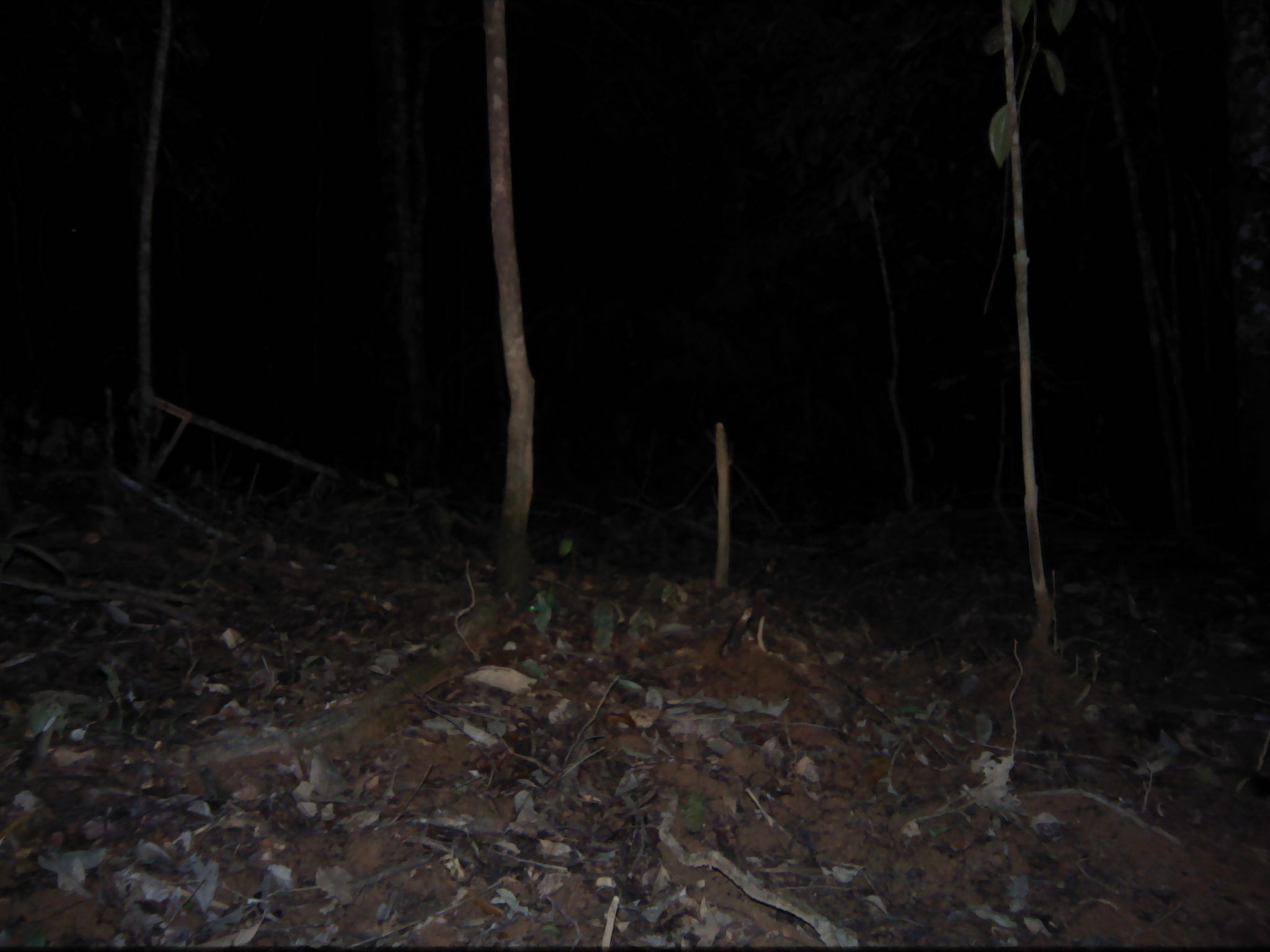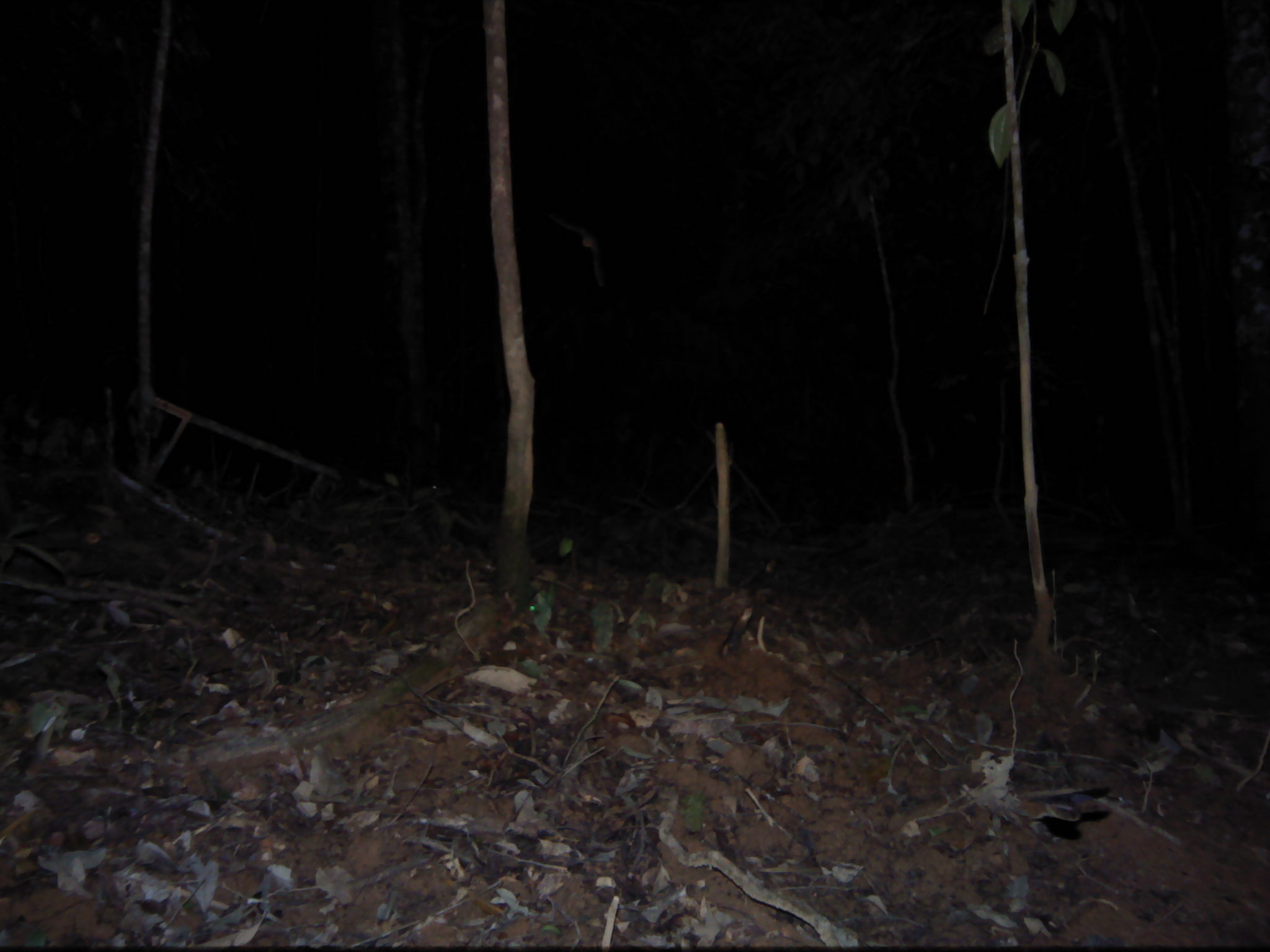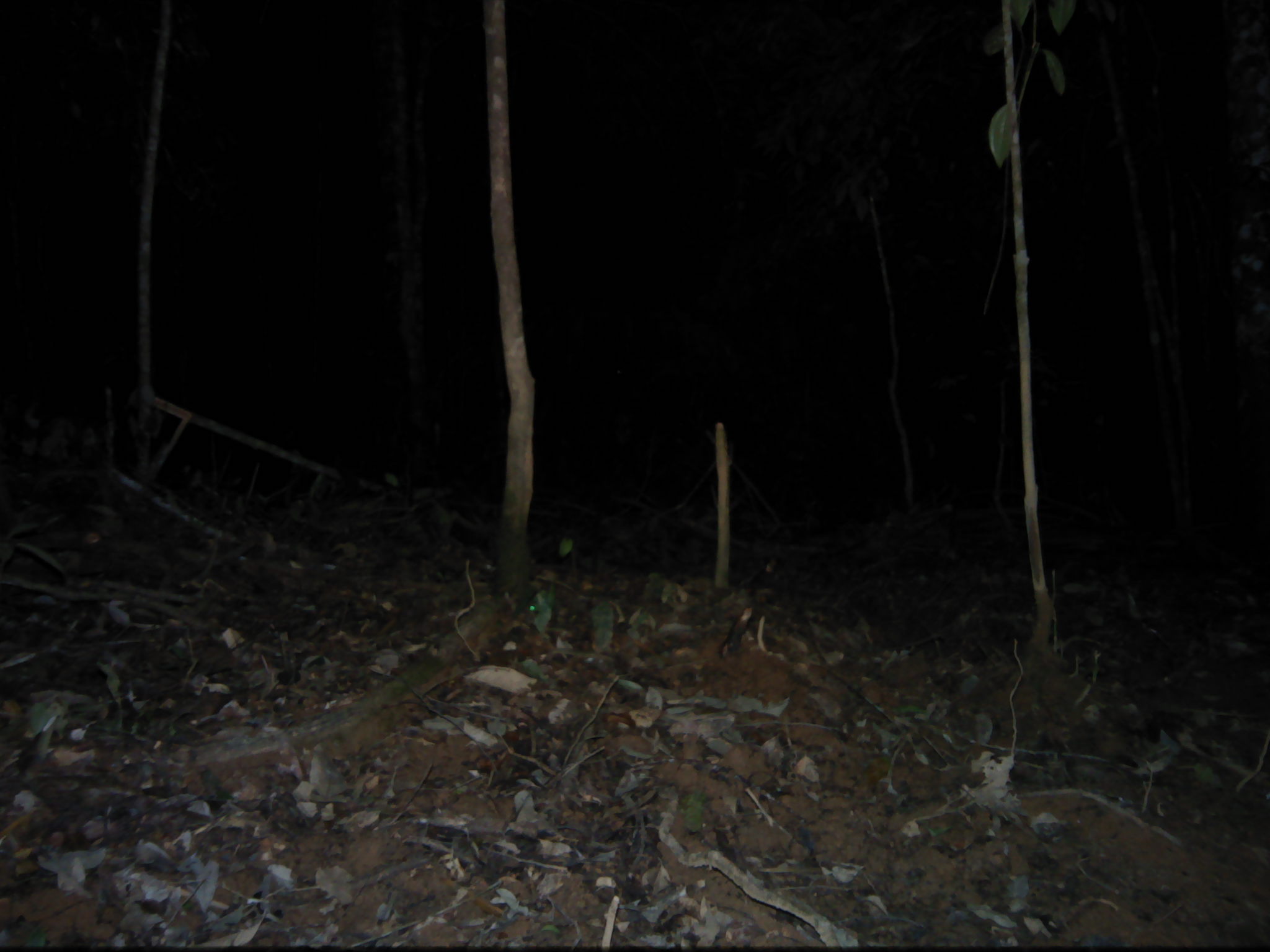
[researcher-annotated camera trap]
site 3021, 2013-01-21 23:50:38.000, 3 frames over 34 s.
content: unidentified animal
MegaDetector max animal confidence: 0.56